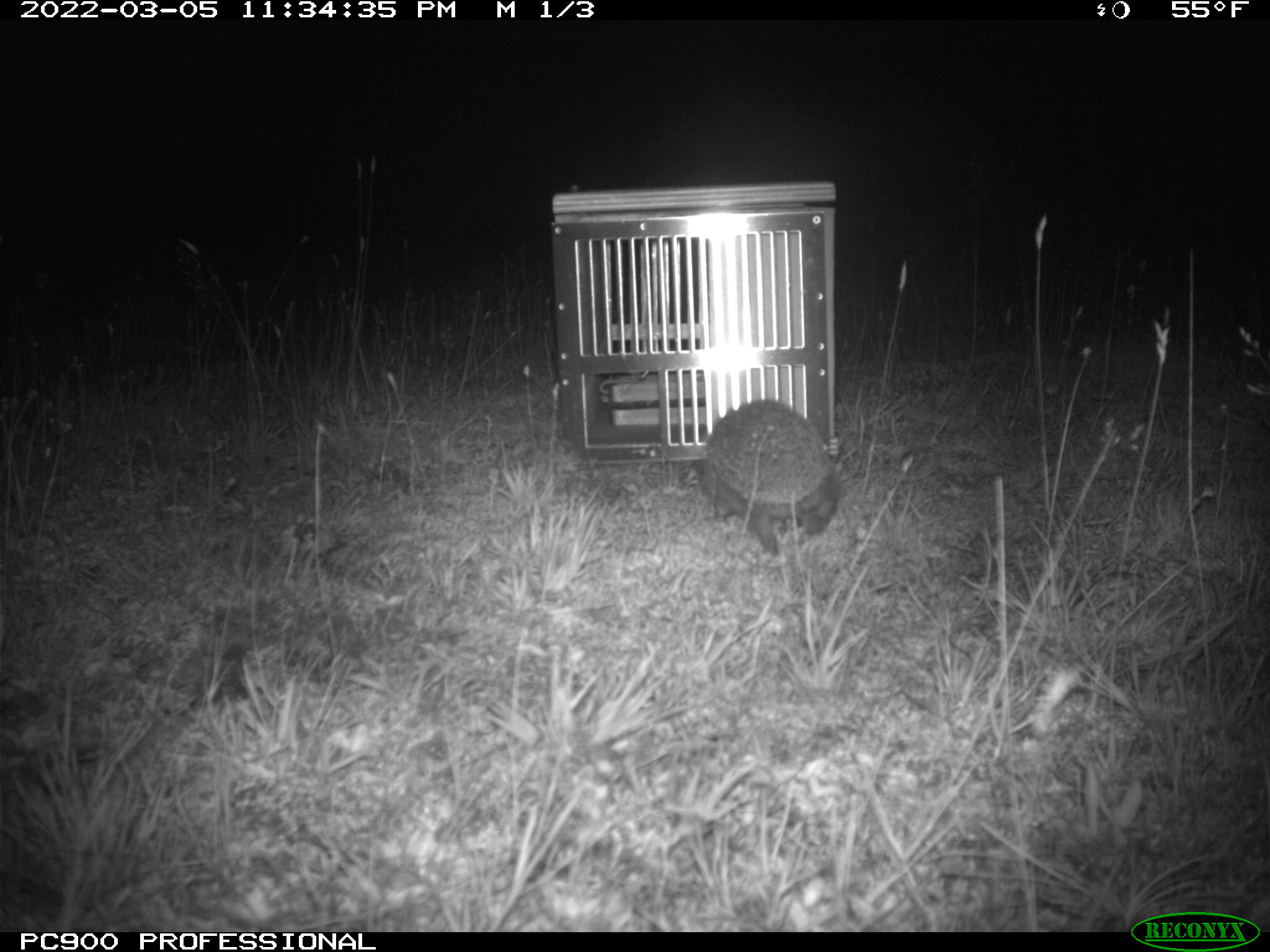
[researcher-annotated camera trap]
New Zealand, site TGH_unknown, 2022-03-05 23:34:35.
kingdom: Animalia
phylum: Chordata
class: Mammalia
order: Eulipotyphla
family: Erinaceidae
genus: Erinaceus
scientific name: Erinaceus europaeus europaeus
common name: european hedgehog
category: hedgehog